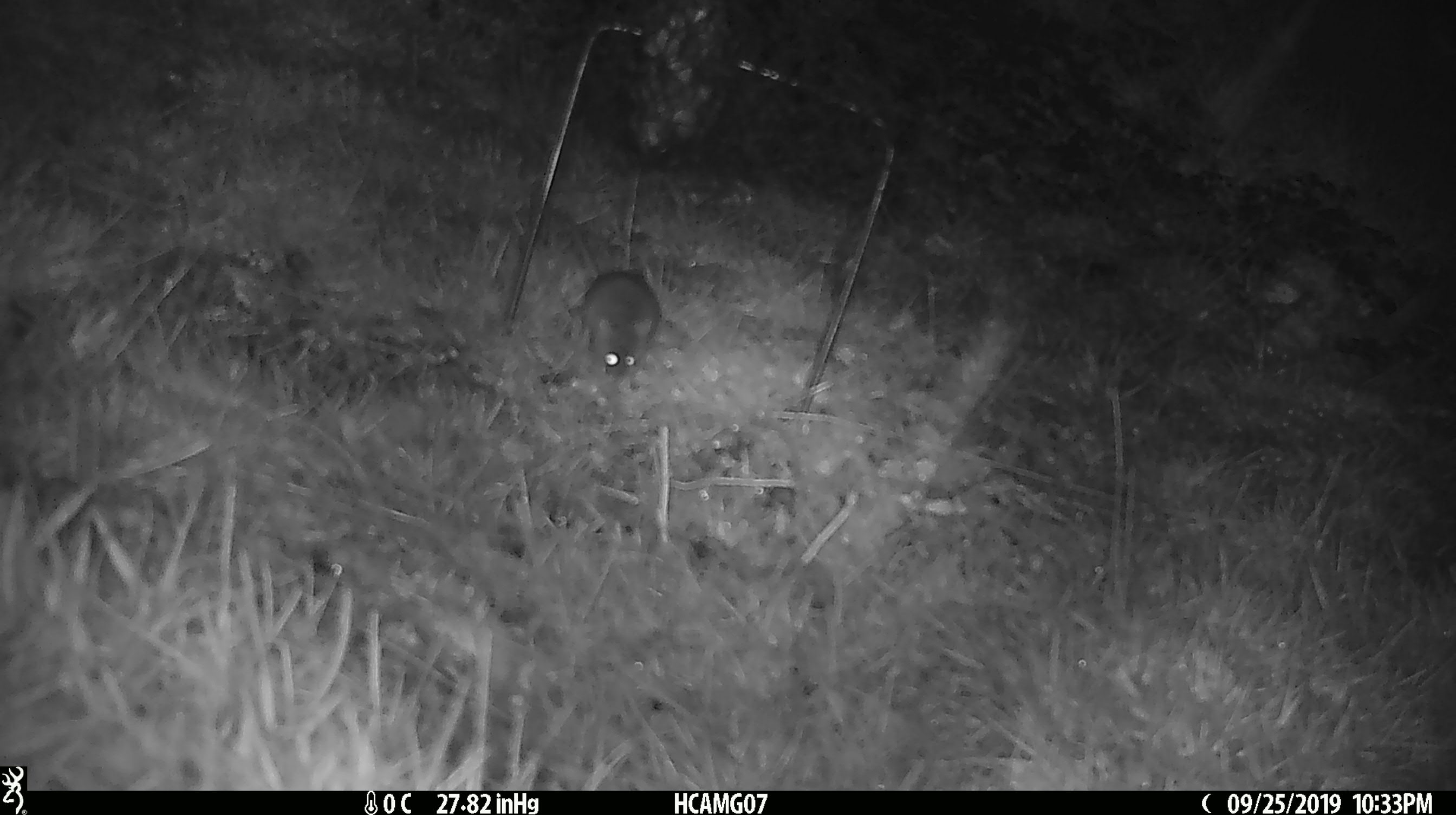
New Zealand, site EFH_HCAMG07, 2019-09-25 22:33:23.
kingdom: Animalia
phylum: Chordata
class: Mammalia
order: Rodentia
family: Muridae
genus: Mus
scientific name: Mus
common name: mouse